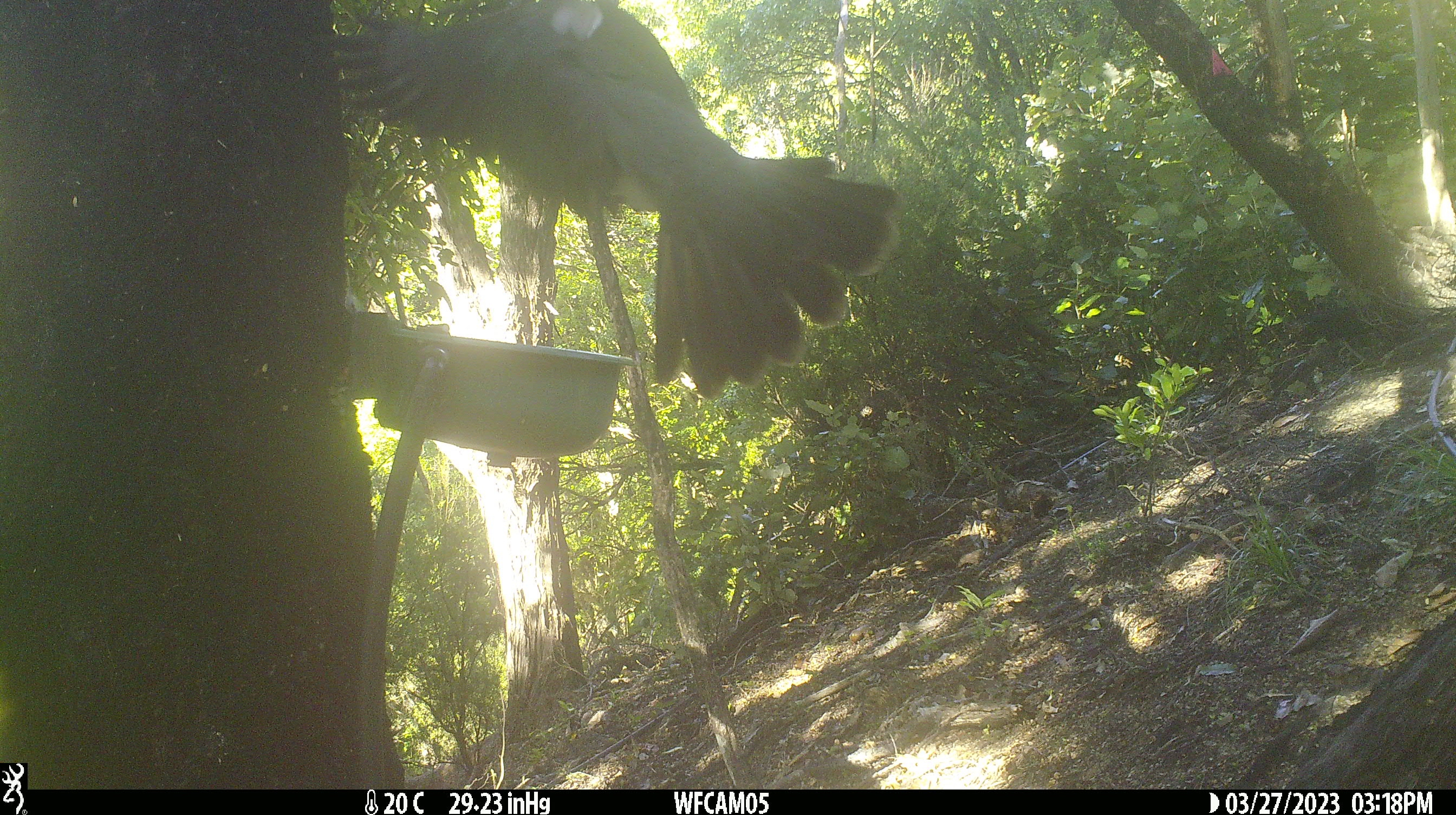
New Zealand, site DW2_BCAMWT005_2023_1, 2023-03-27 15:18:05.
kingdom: Animalia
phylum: Chordata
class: Aves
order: Columbiformes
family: Columbidae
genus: Hemiphaga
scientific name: Hemiphaga novaeseelandiae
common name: new zealand pigeon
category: kereru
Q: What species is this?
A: Kereru (new zealand pigeon) (Hemiphaga novaeseelandiae).